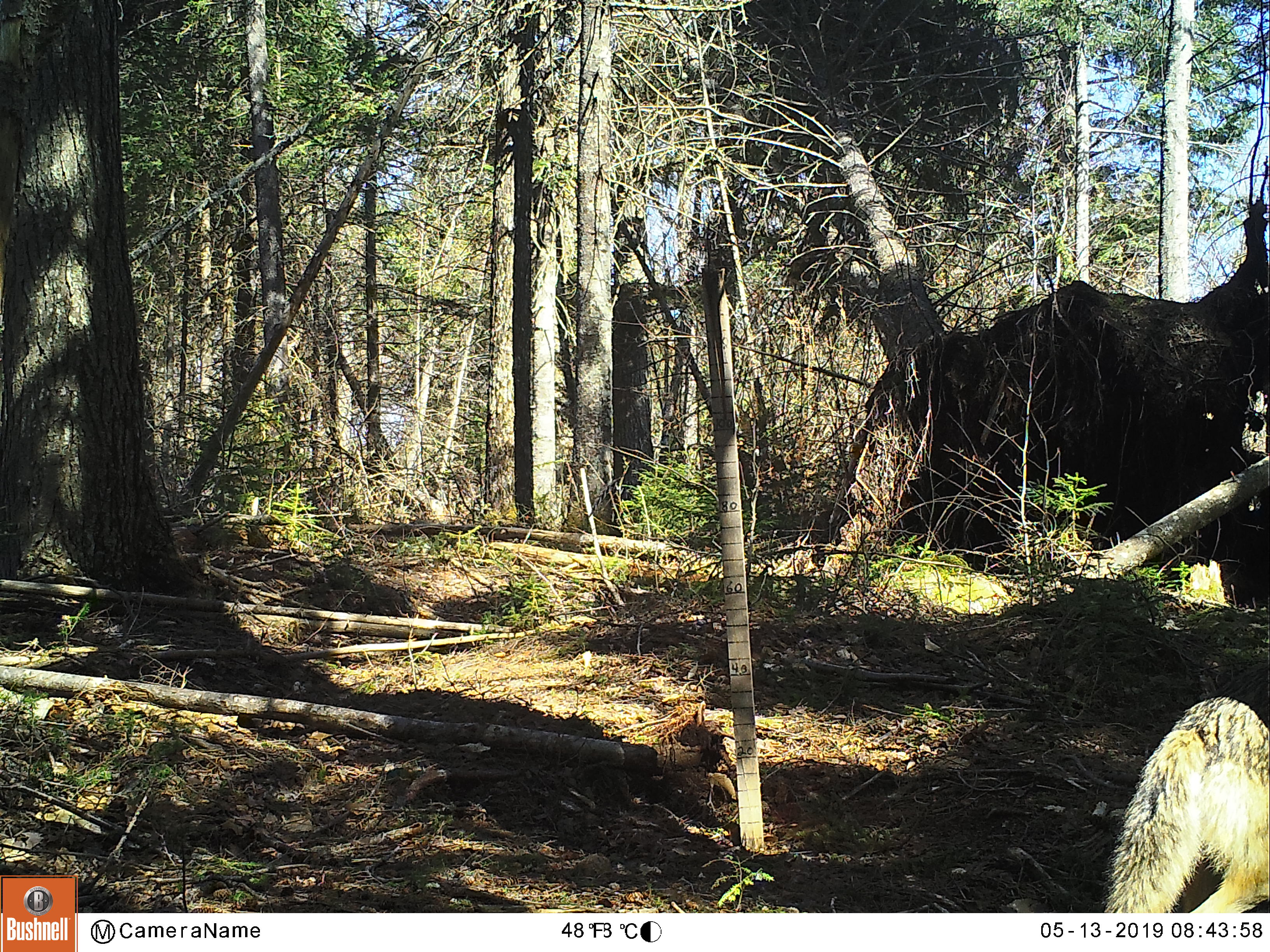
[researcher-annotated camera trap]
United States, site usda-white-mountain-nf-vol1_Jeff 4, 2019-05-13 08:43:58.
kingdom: Animalia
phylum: Chordata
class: Mammalia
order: Carnivora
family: Canidae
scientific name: Canidae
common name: canid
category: canid sp.